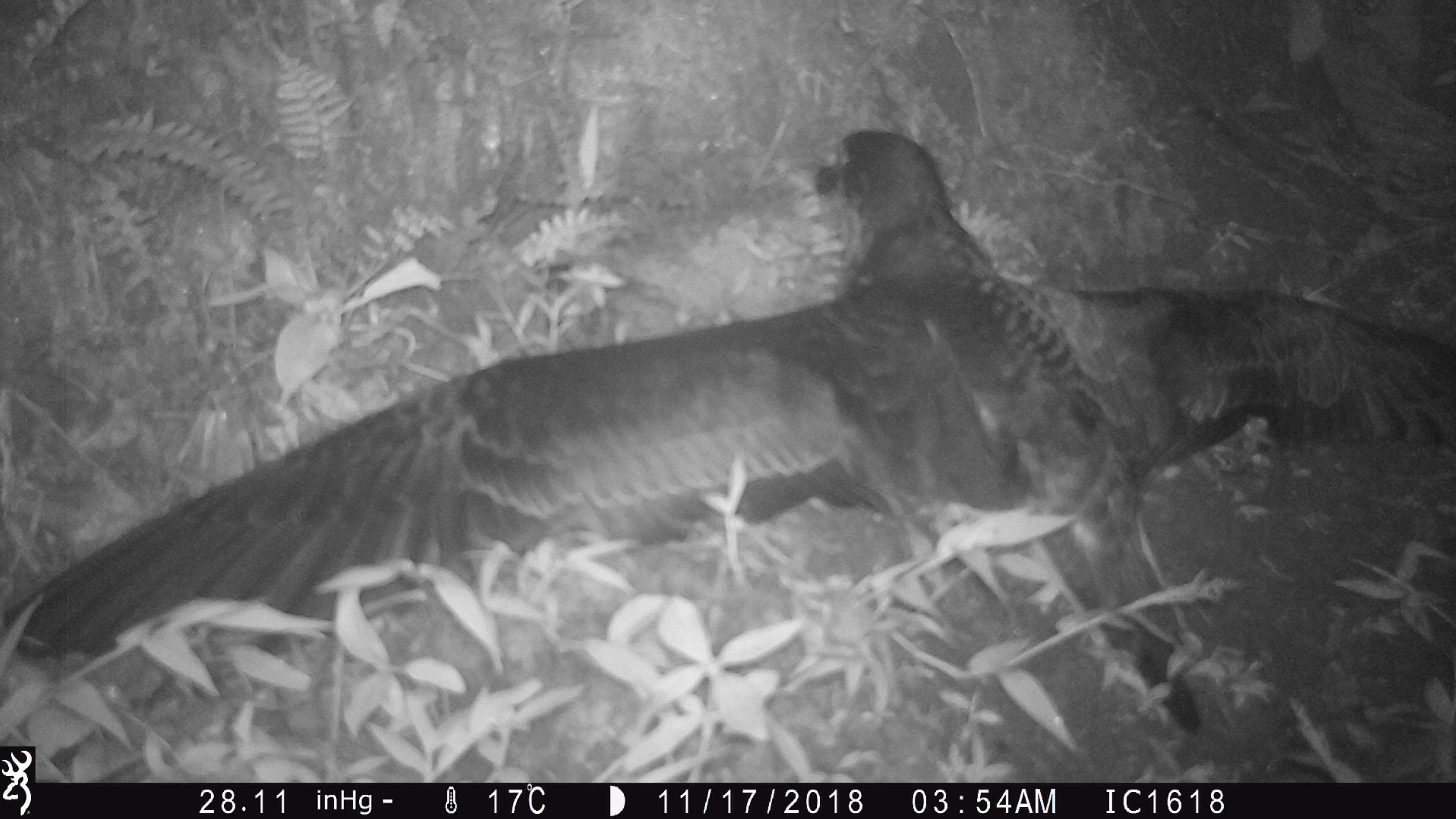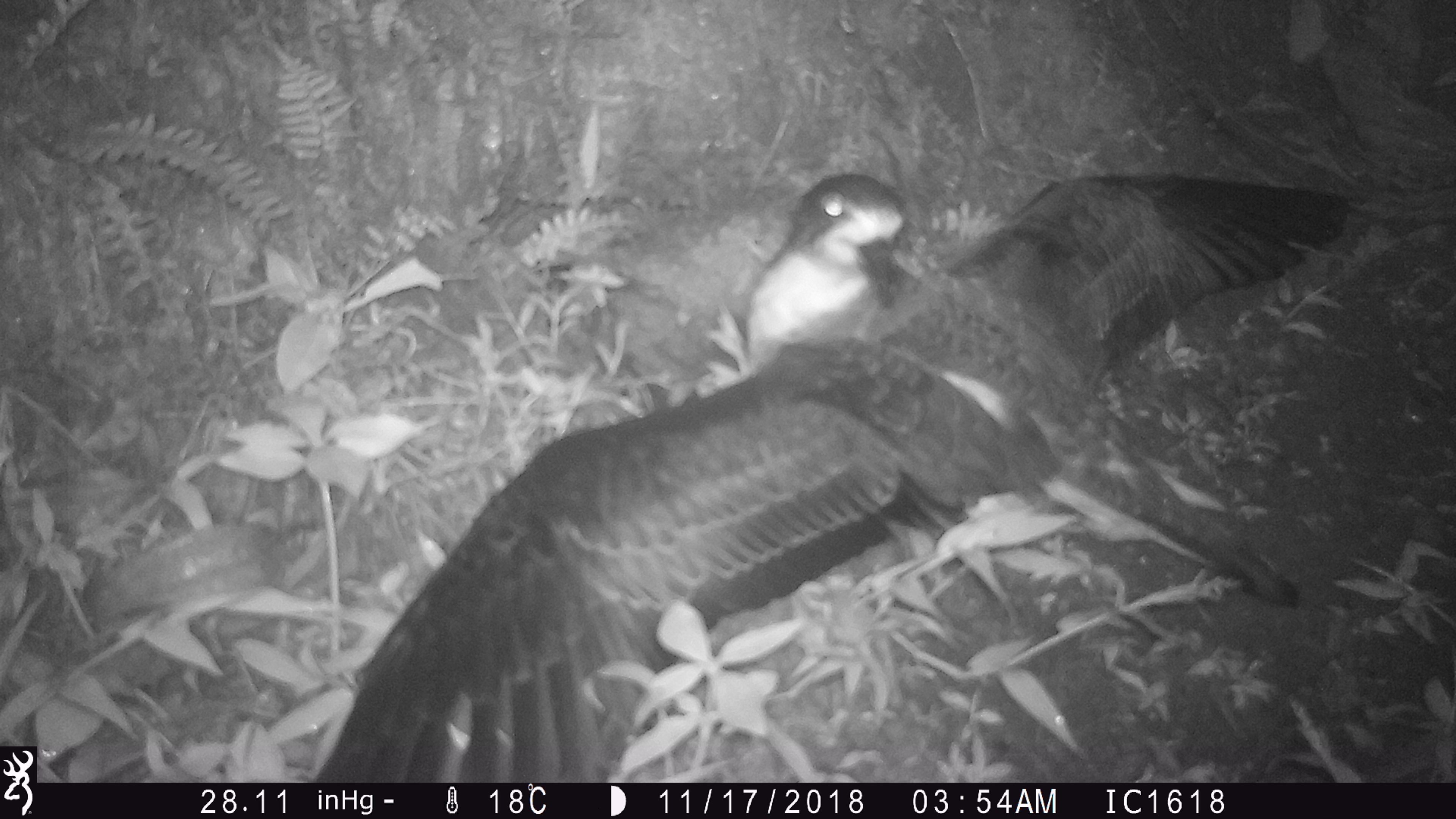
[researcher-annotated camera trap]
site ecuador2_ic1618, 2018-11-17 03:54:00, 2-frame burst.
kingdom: Animalia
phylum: Chordata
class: Aves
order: Procellariiformes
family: Procellariidae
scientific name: Procellariidae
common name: petrel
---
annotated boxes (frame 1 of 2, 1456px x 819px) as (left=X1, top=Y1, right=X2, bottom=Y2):
petrel: (left=0, top=125, right=1456, bottom=756)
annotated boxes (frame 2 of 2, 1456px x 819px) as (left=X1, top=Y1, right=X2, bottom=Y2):
petrel: (left=287, top=158, right=1334, bottom=775)